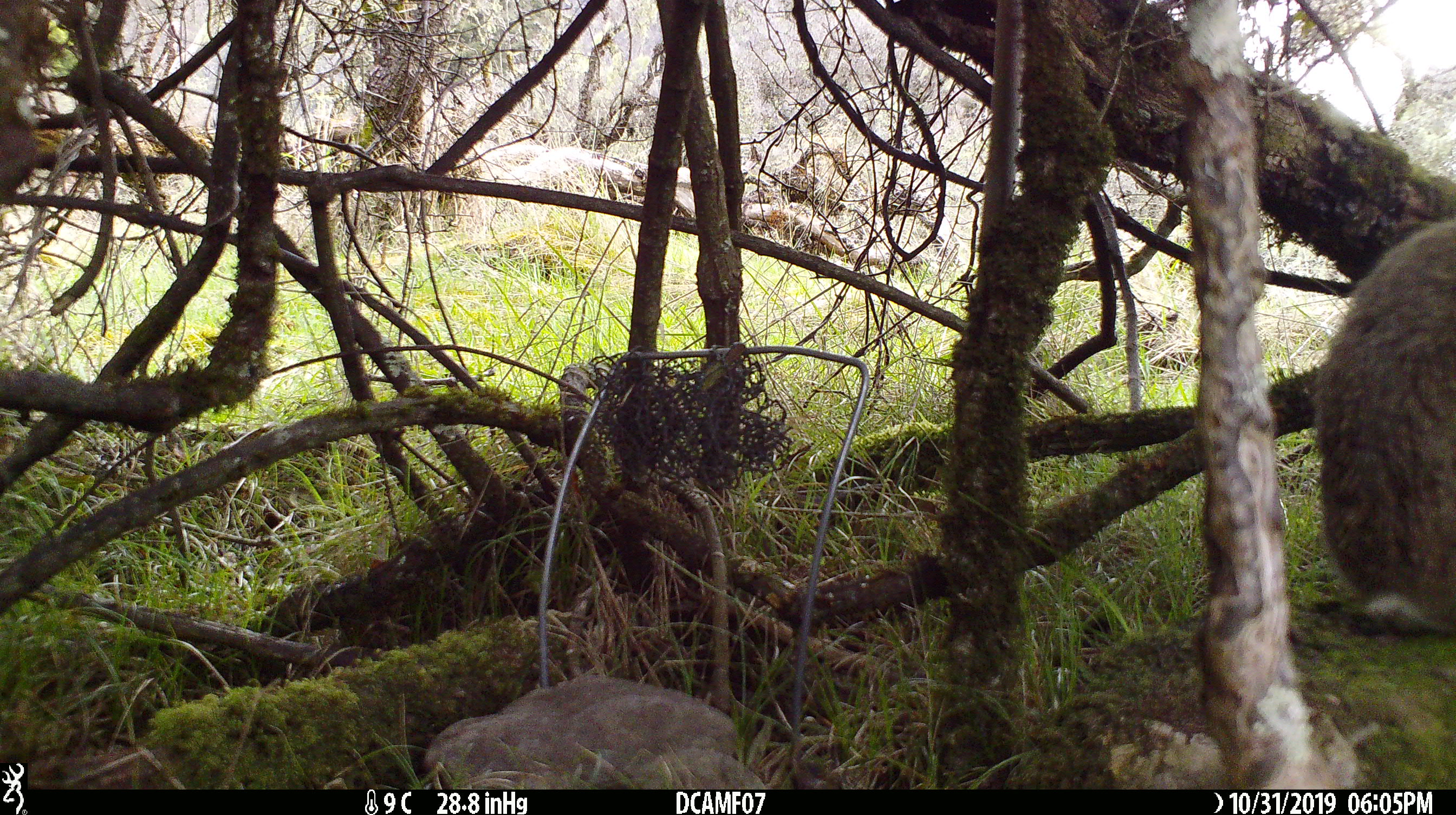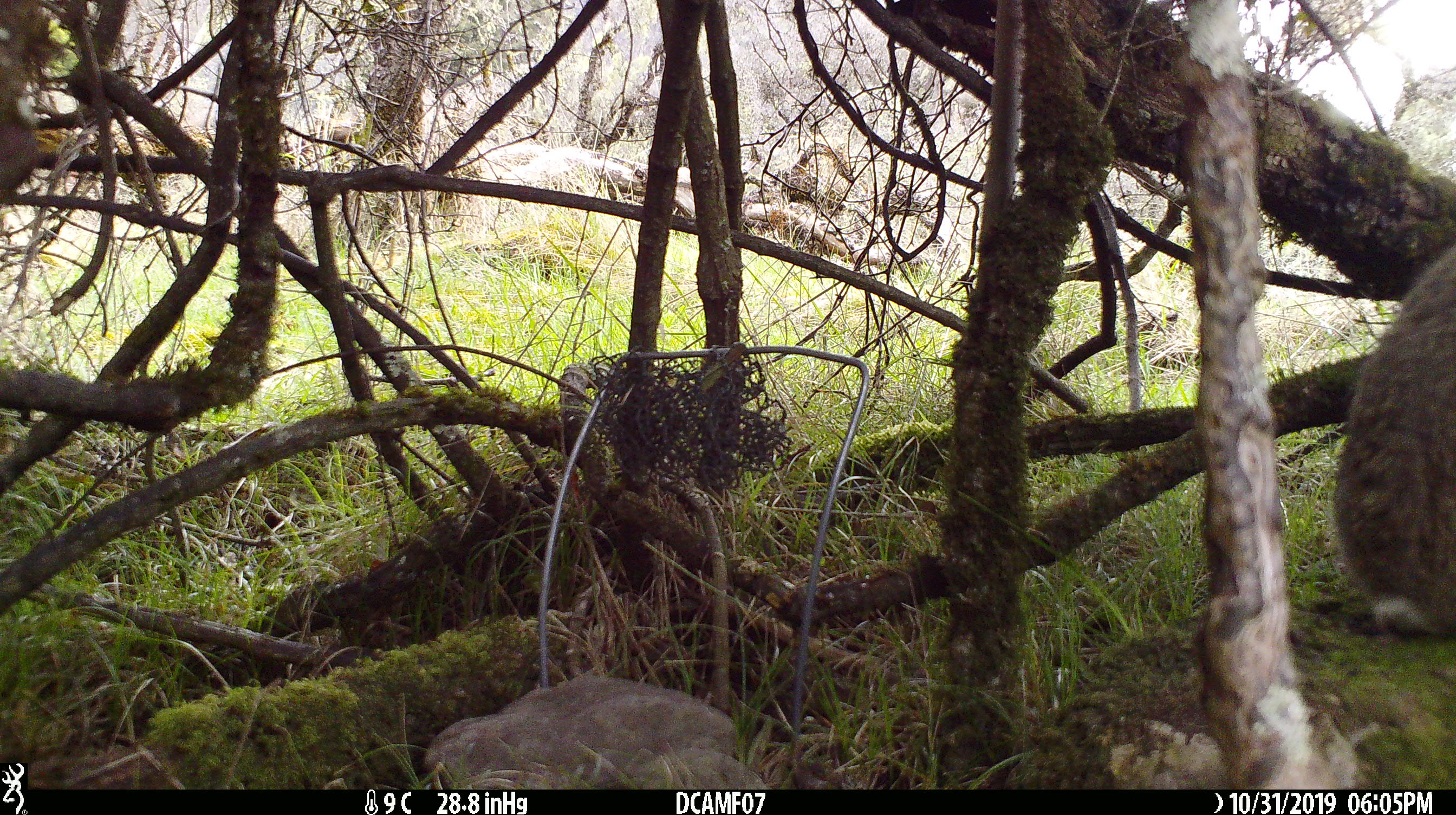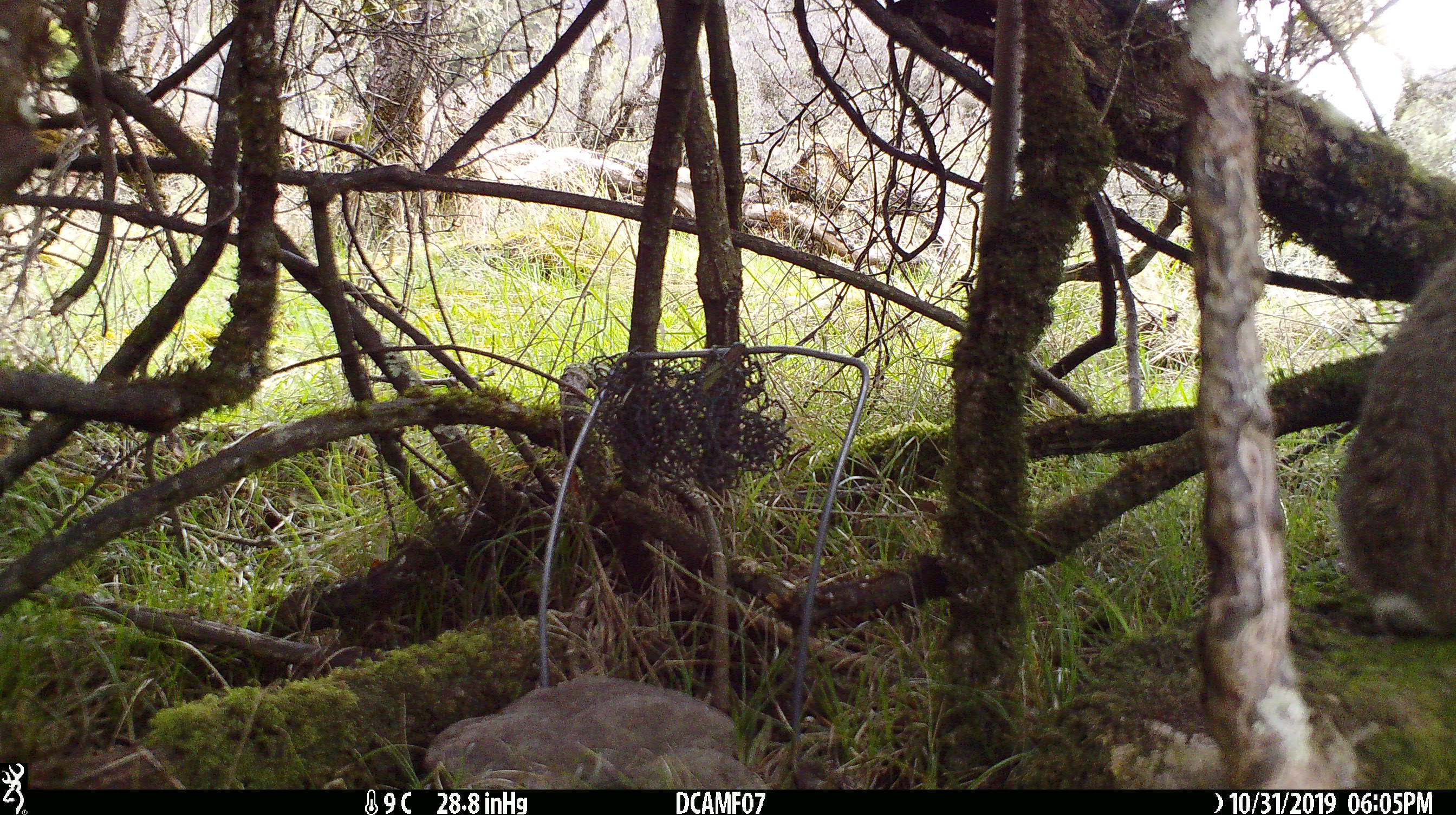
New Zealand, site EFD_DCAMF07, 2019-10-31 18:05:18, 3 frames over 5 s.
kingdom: Animalia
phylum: Chordata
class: Mammalia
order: Lagomorpha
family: Leporidae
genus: Oryctolagus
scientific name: Oryctolagus cuniculus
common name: european rabbit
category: rabbit